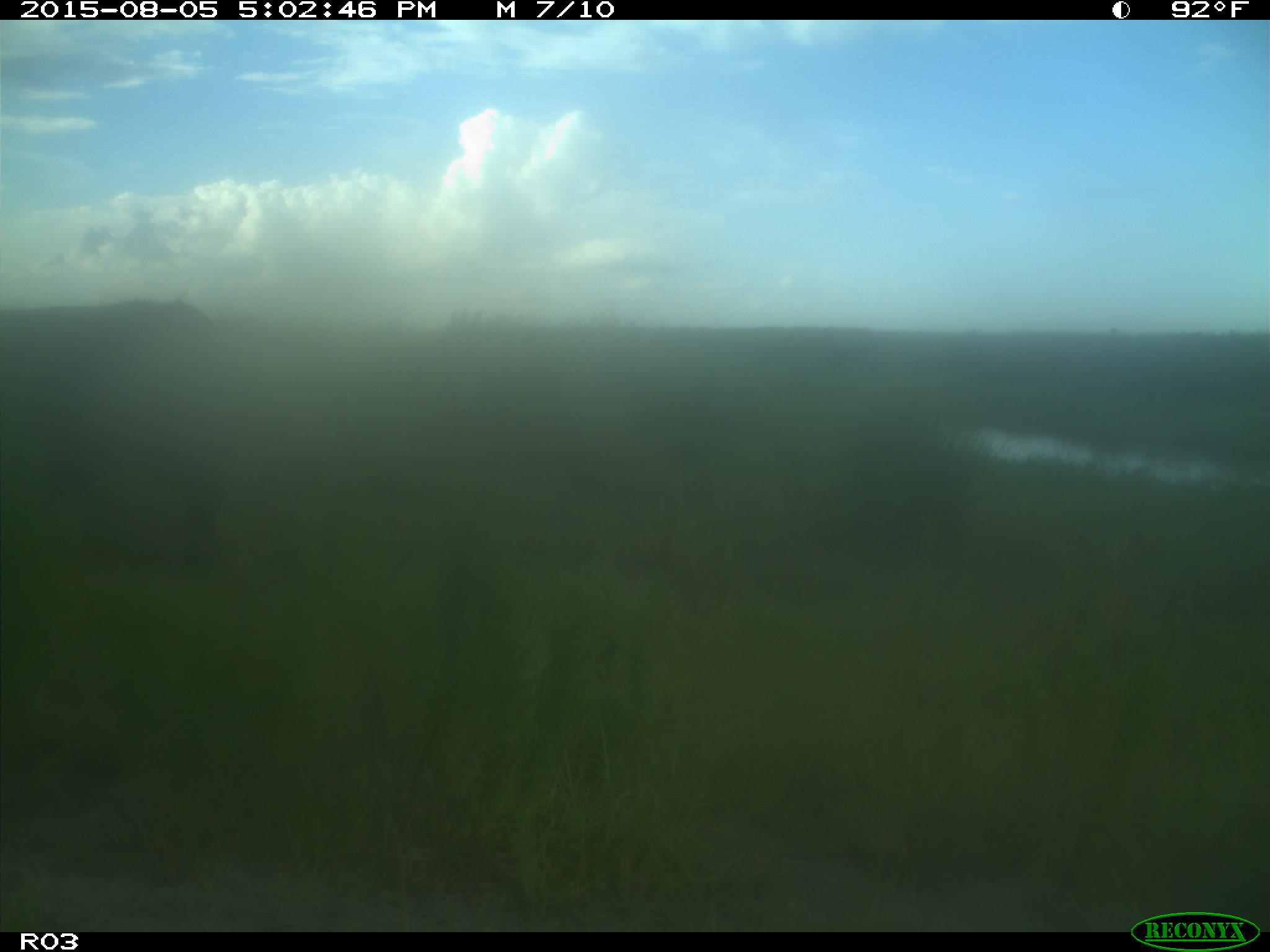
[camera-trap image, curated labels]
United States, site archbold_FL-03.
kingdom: Animalia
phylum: Chordata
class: Mammalia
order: Artiodactyla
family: Bovidae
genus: Bos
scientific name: Bos taurus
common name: domestic cow